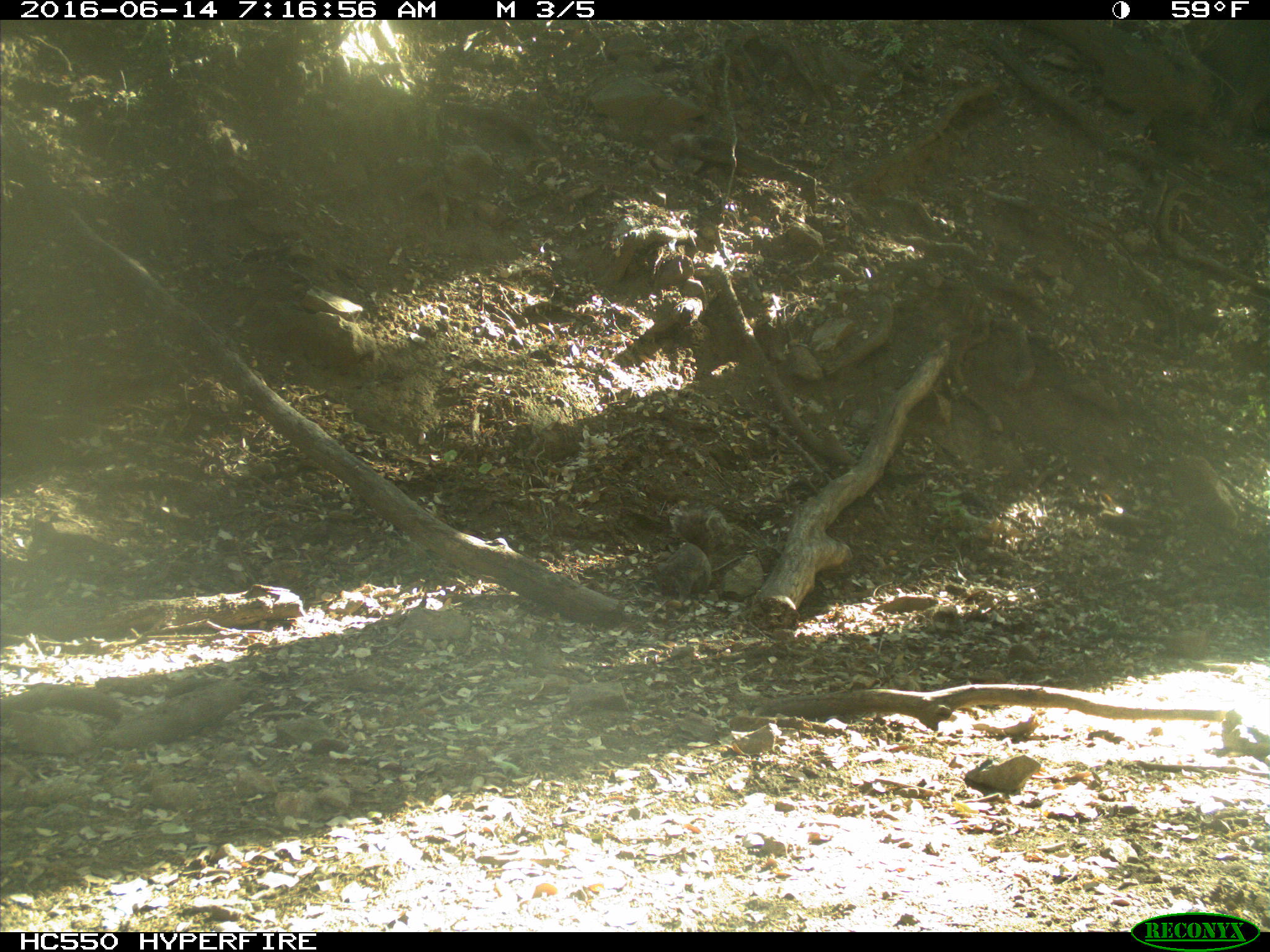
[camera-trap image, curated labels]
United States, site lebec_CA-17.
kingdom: Animalia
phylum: Chordata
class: Mammalia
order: Rodentia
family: Sciuridae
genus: Sciurus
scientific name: Sciurus carolinensis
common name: eastern gray squirrel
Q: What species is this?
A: Sciurus carolinensis (eastern gray squirrel).